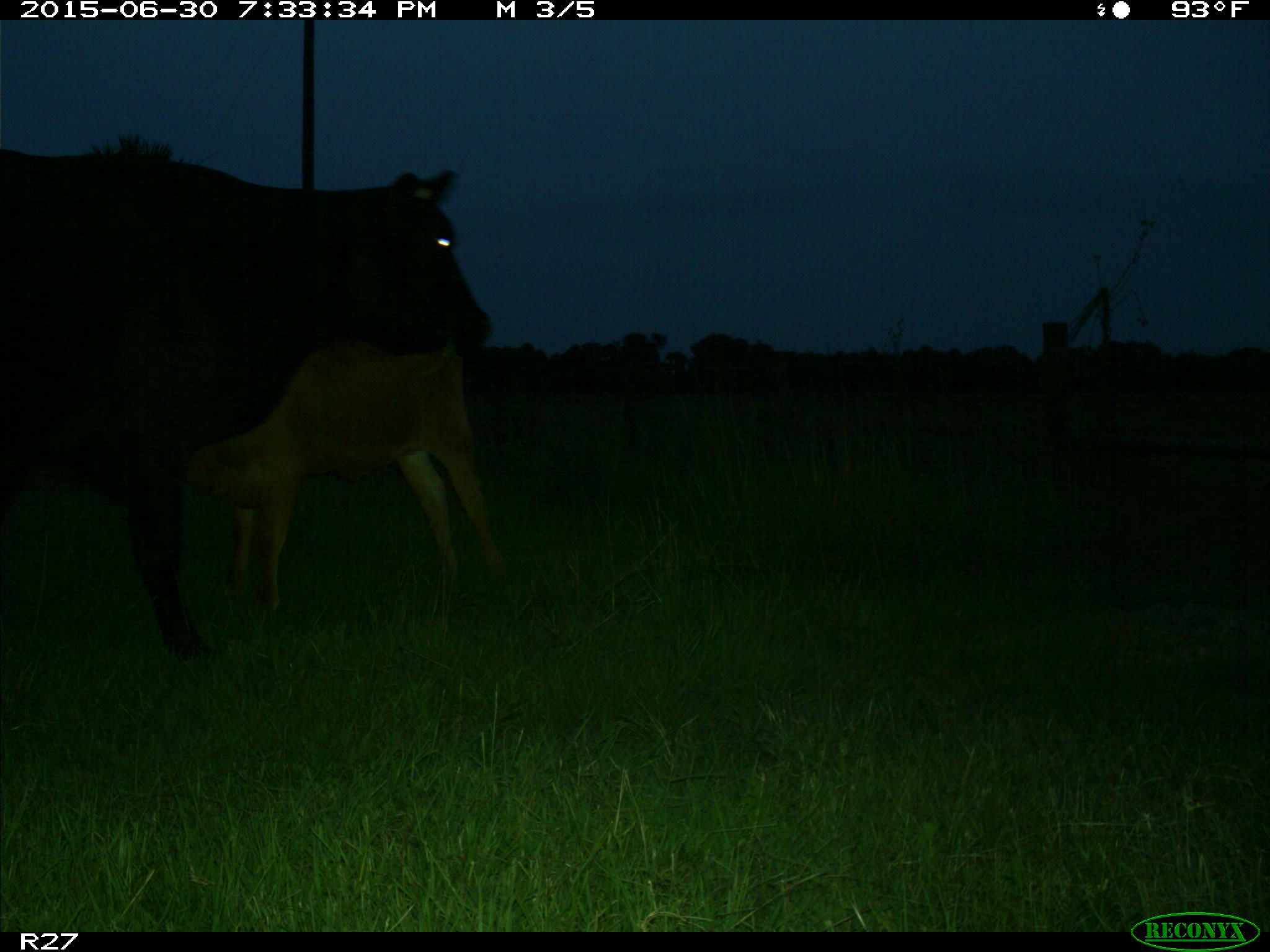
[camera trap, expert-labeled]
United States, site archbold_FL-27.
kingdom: Animalia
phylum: Chordata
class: Mammalia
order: Artiodactyla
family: Bovidae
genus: Bos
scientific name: Bos taurus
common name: domestic cow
Bos taurus (domestic cow).